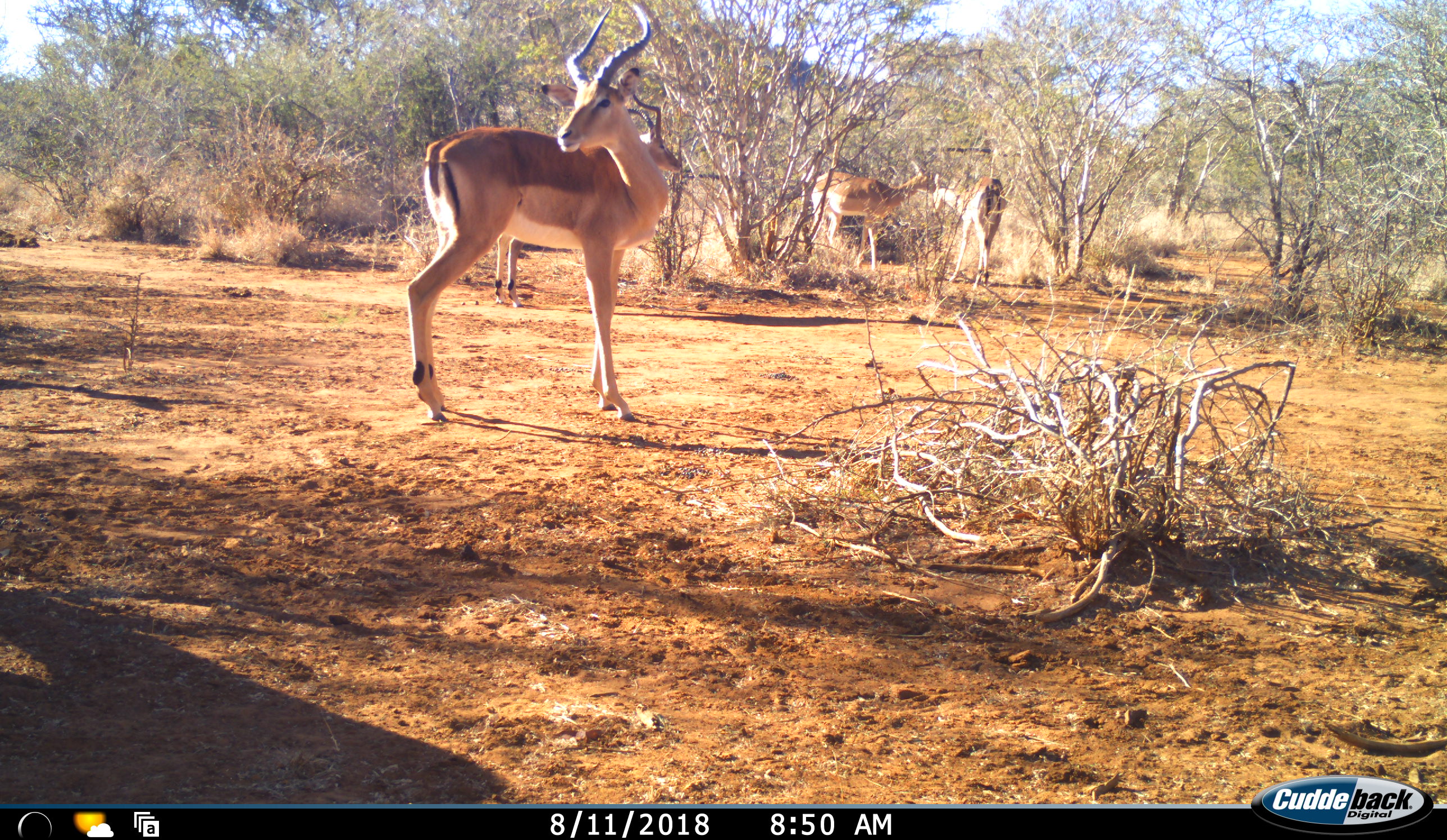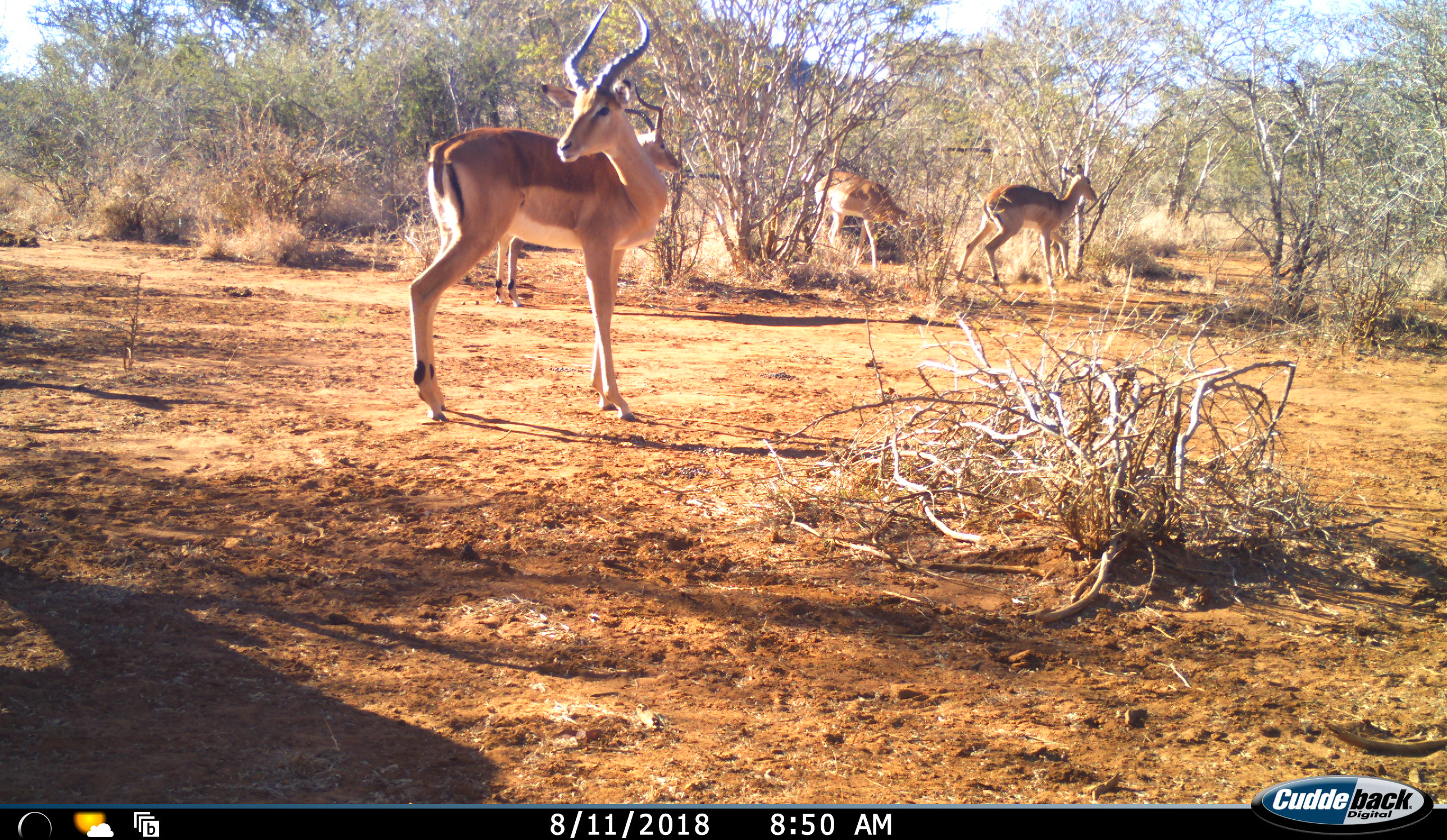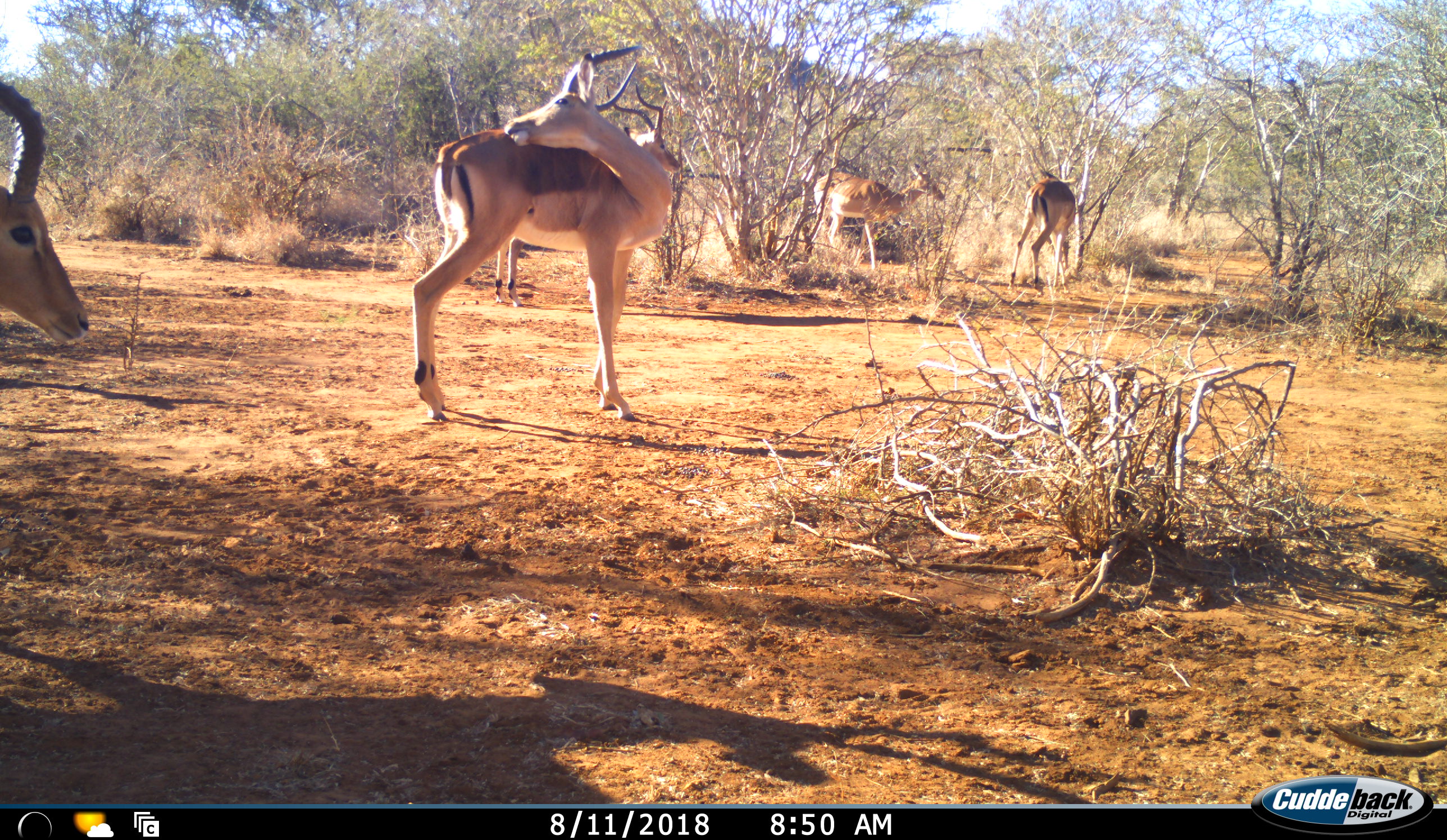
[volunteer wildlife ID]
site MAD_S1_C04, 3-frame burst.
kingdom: Animalia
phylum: Chordata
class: Mammalia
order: Artiodactyla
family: Bovidae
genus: Aepyceros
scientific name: Aepyceros melampus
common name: impala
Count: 5.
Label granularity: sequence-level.